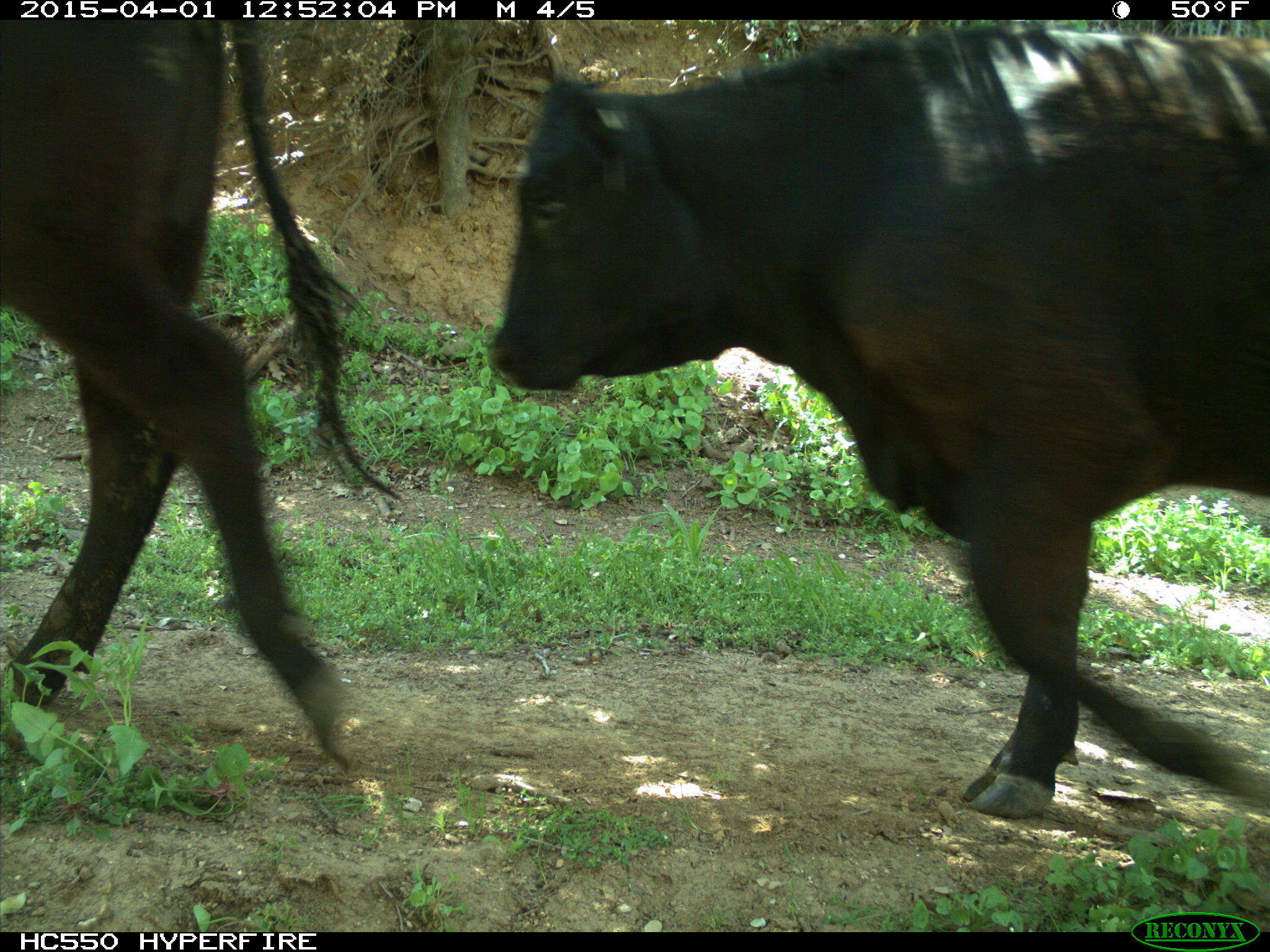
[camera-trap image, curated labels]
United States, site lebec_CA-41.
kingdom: Animalia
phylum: Chordata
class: Mammalia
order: Artiodactyla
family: Bovidae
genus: Bos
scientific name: Bos taurus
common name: domestic cow